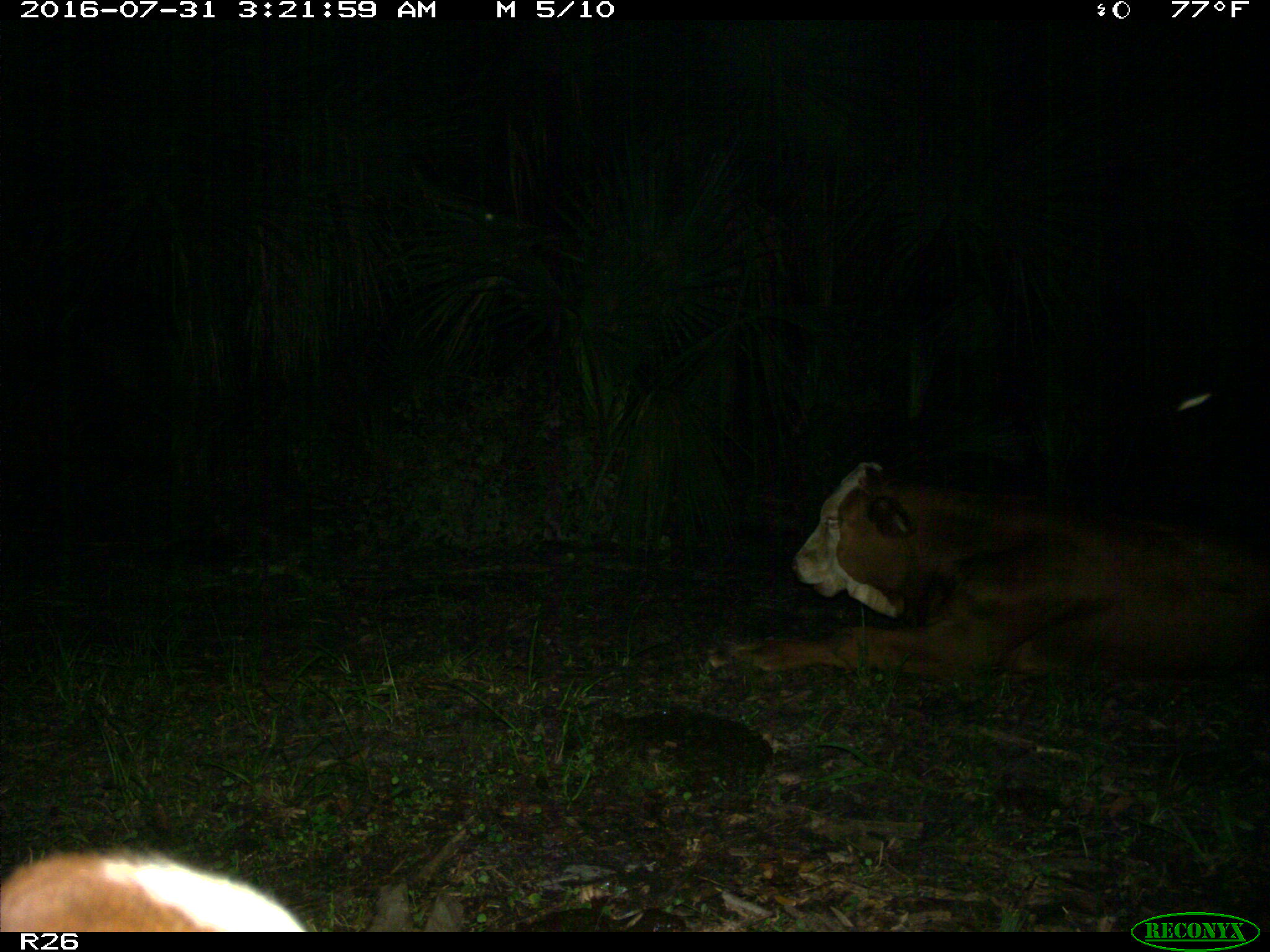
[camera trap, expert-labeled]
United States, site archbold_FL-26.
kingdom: Animalia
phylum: Chordata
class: Mammalia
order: Artiodactyla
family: Bovidae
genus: Bos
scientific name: Bos taurus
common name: domestic cow